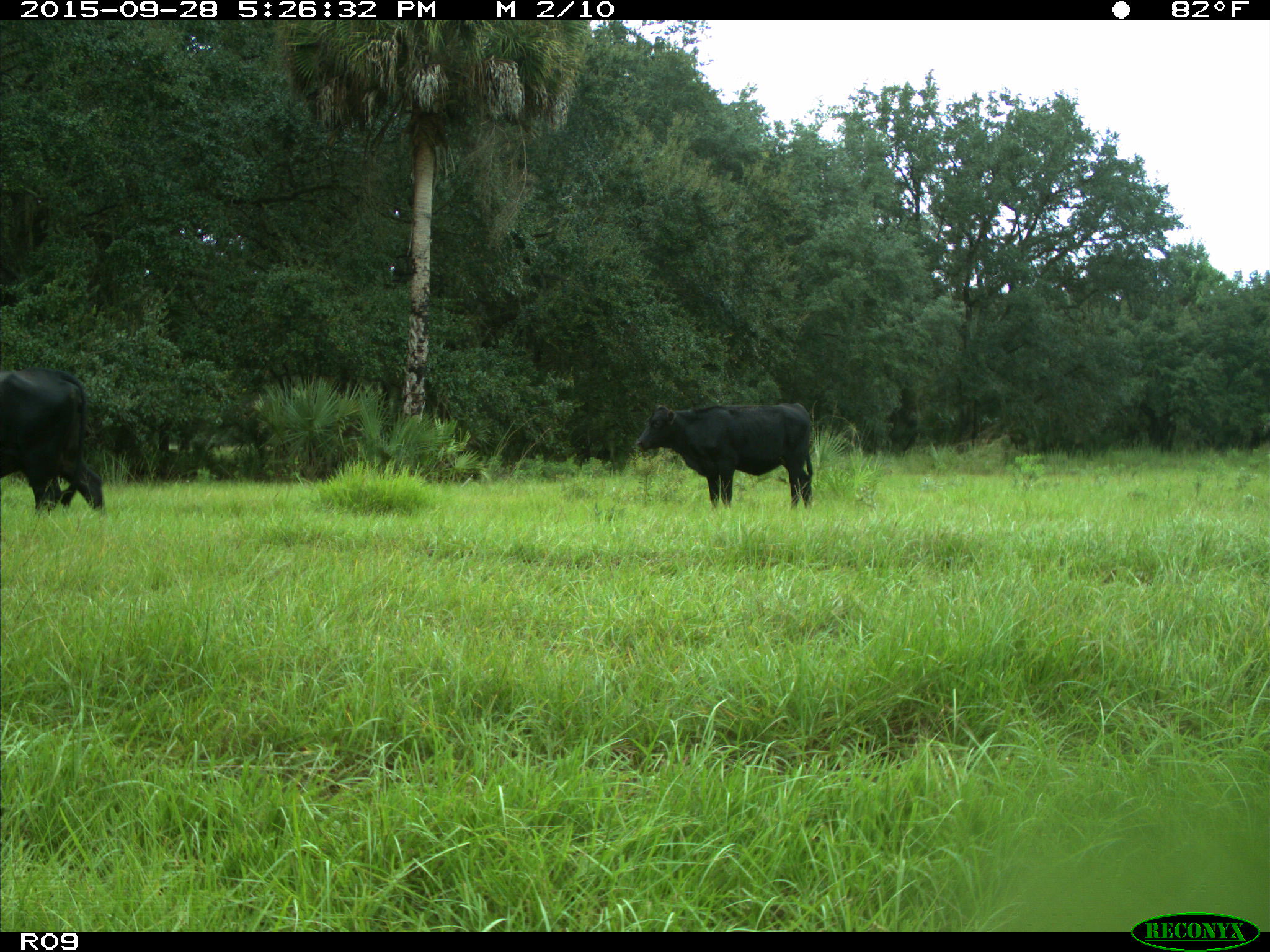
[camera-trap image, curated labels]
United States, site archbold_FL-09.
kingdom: Animalia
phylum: Chordata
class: Mammalia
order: Artiodactyla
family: Bovidae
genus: Bos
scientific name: Bos taurus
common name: domestic cow